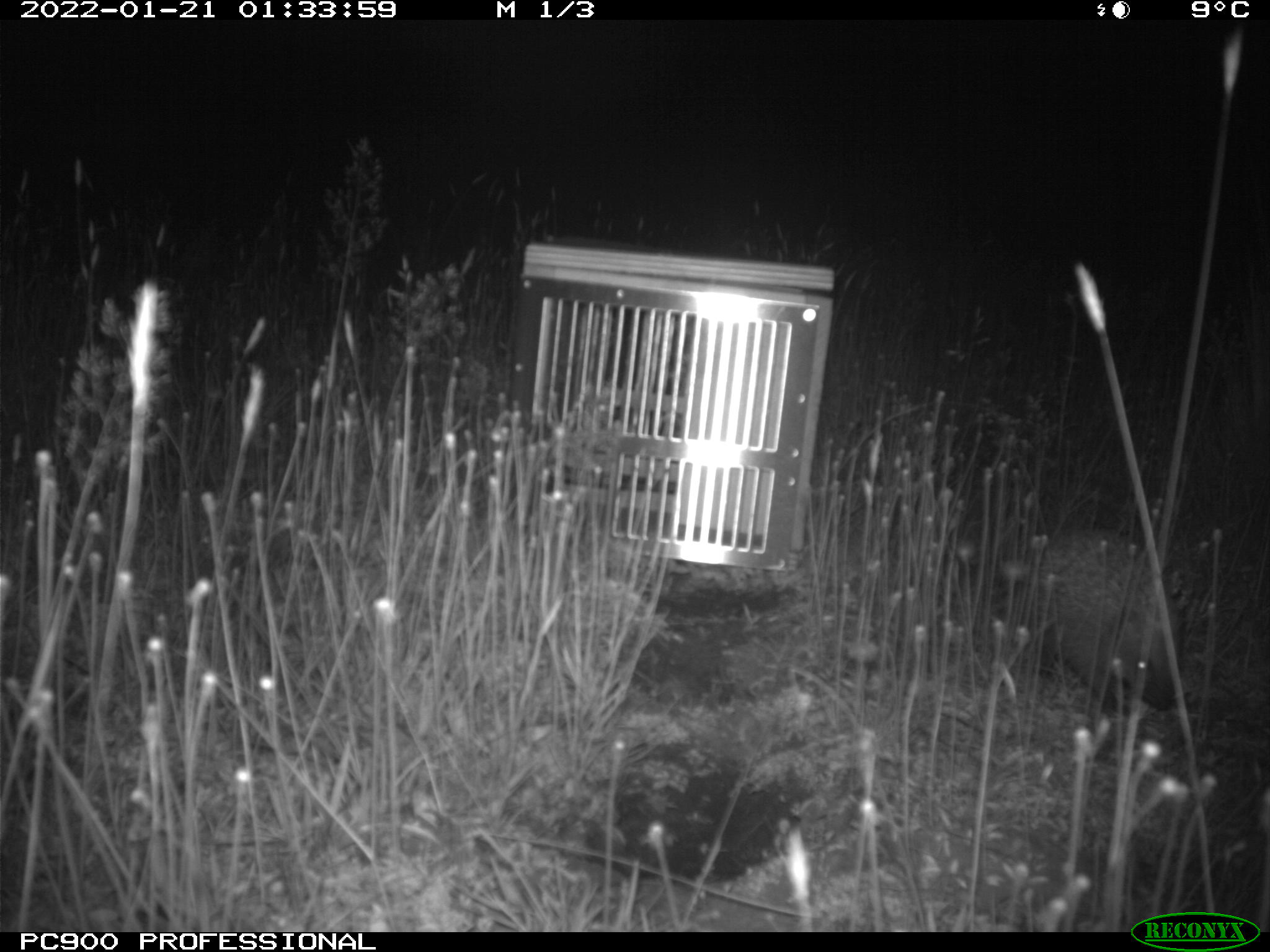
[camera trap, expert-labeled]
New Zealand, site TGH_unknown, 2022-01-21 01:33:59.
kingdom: Animalia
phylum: Chordata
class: Mammalia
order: Eulipotyphla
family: Erinaceidae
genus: Erinaceus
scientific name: Erinaceus europaeus europaeus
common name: european hedgehog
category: hedgehog